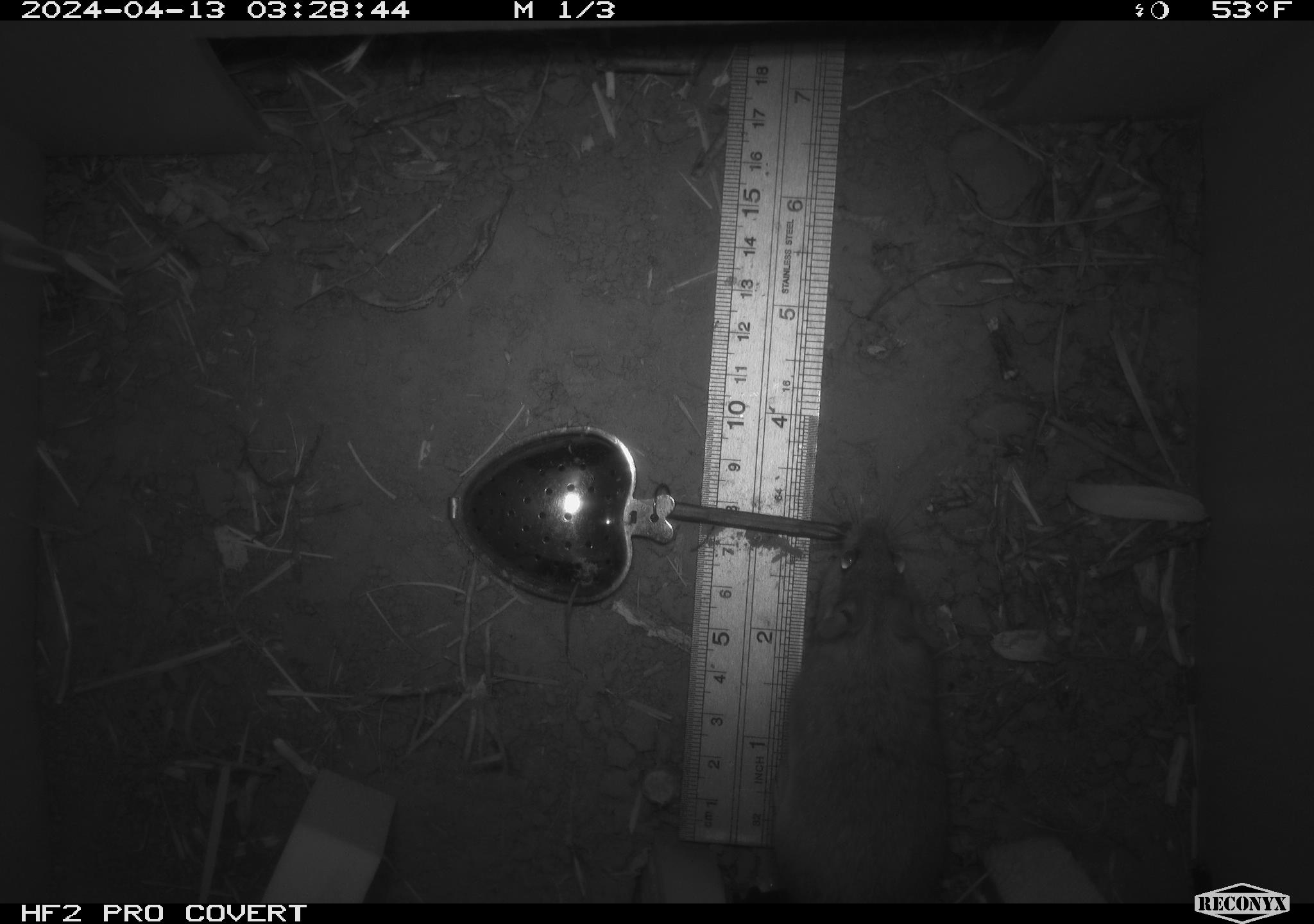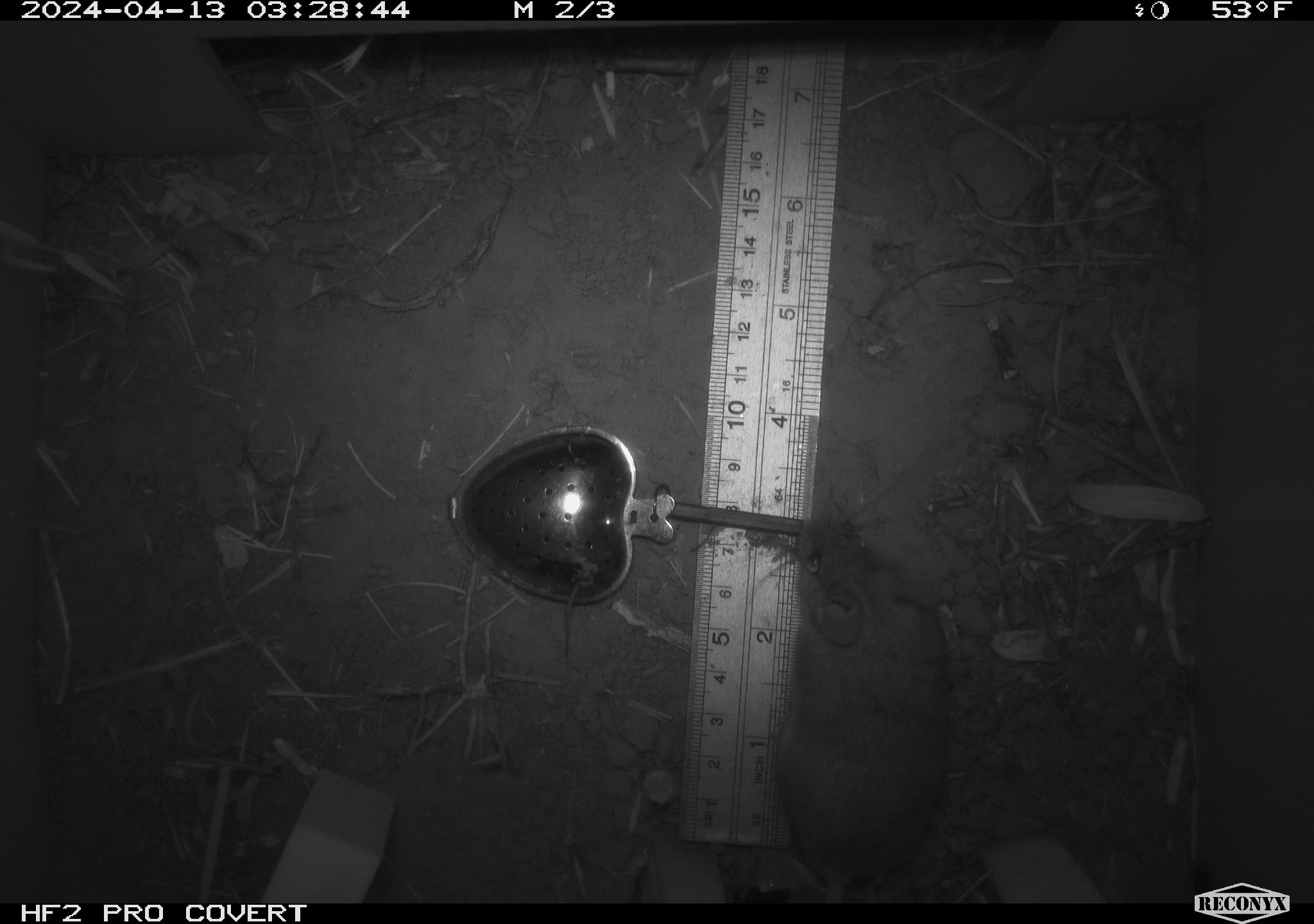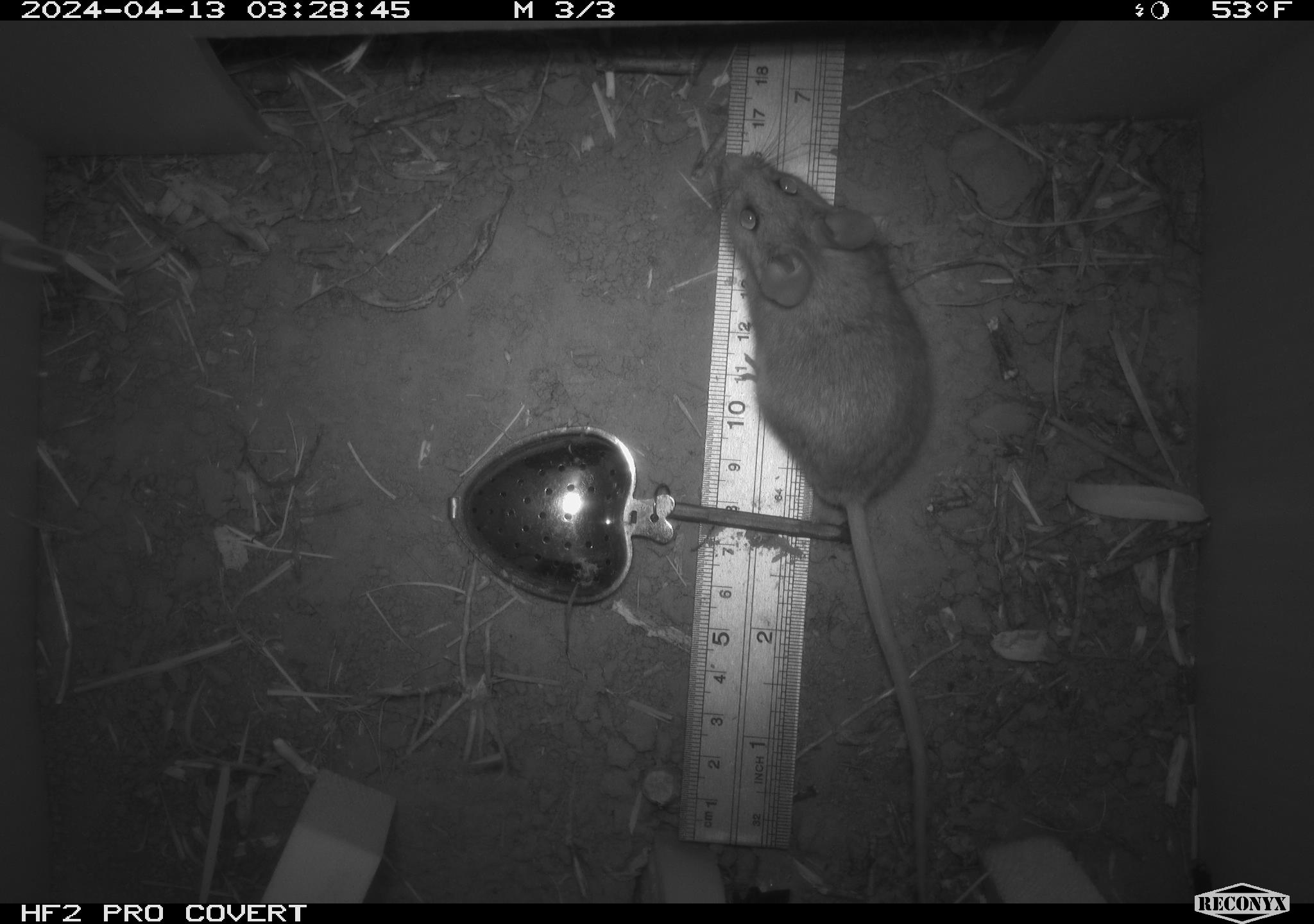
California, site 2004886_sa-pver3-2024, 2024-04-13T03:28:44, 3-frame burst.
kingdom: Animalia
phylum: Chordata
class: Mammalia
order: Rodentia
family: Cricetidae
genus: Neotoma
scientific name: Neotoma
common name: pack rat or woodrat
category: neotoma species